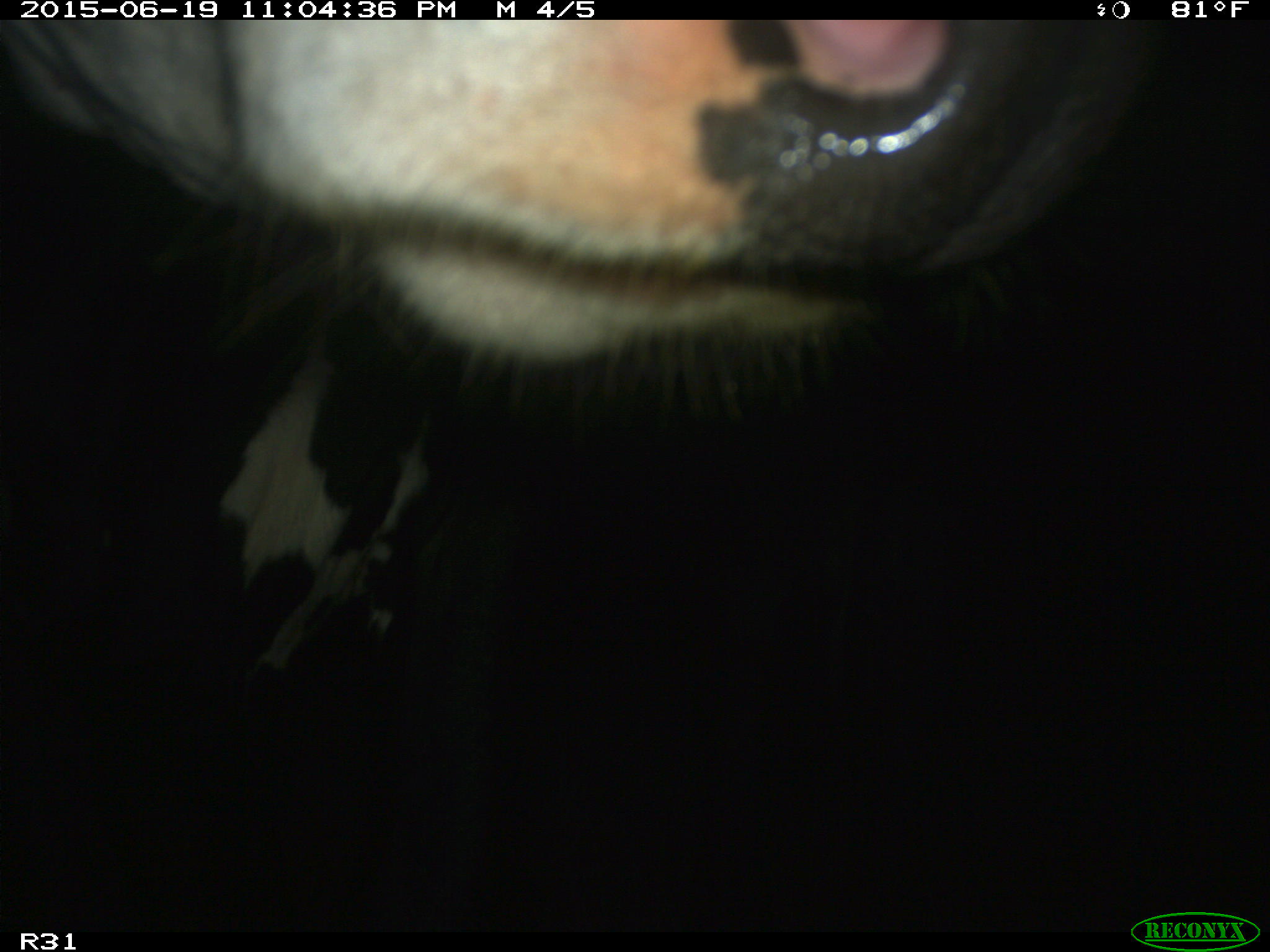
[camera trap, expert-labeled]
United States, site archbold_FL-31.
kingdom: Animalia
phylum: Chordata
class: Mammalia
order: Artiodactyla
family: Bovidae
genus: Bos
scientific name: Bos taurus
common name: domestic cow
Bos taurus (domestic cow).